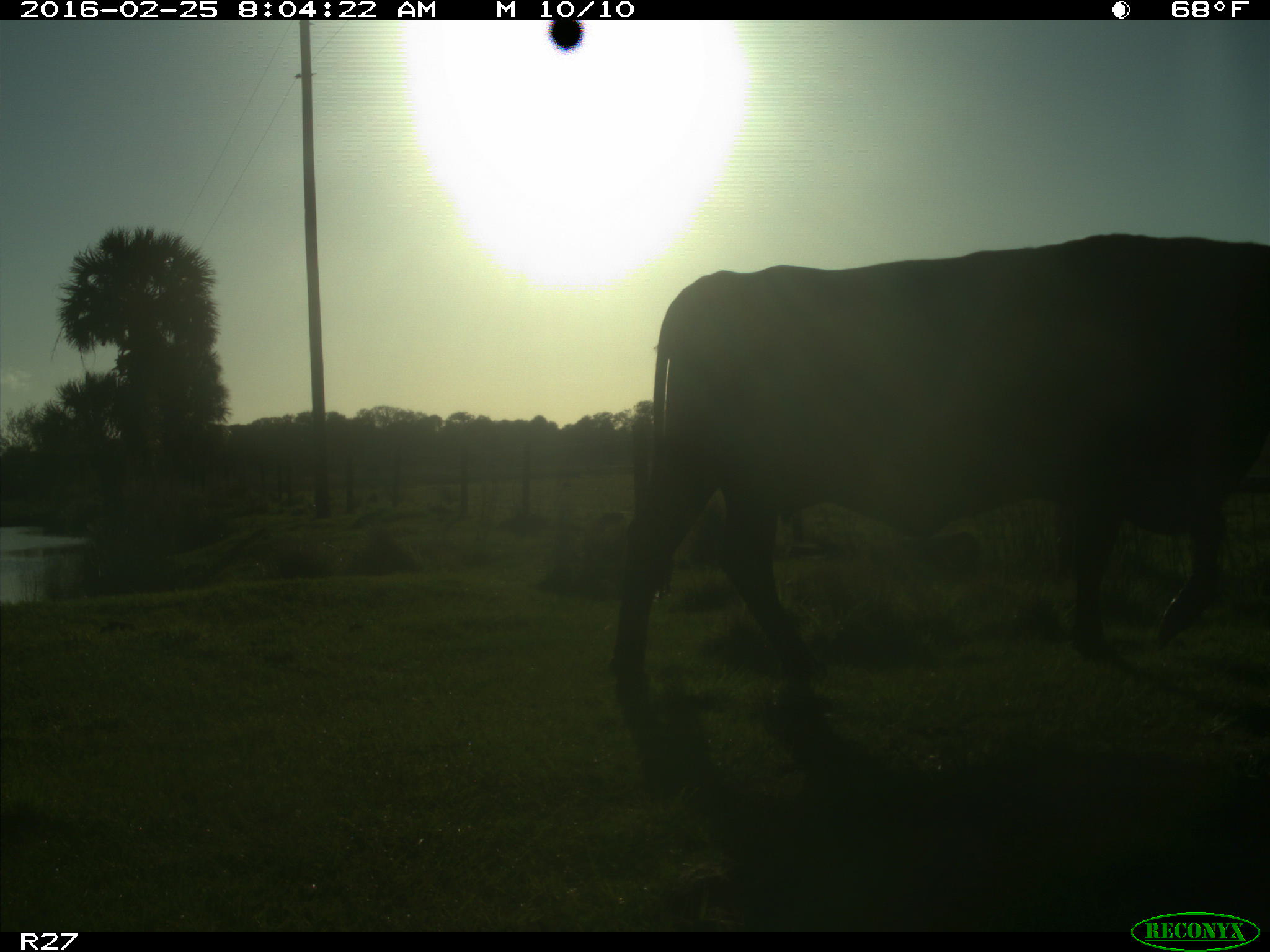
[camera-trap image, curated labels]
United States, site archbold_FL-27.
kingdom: Animalia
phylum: Chordata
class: Mammalia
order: Artiodactyla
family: Bovidae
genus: Bos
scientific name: Bos taurus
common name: domestic cow